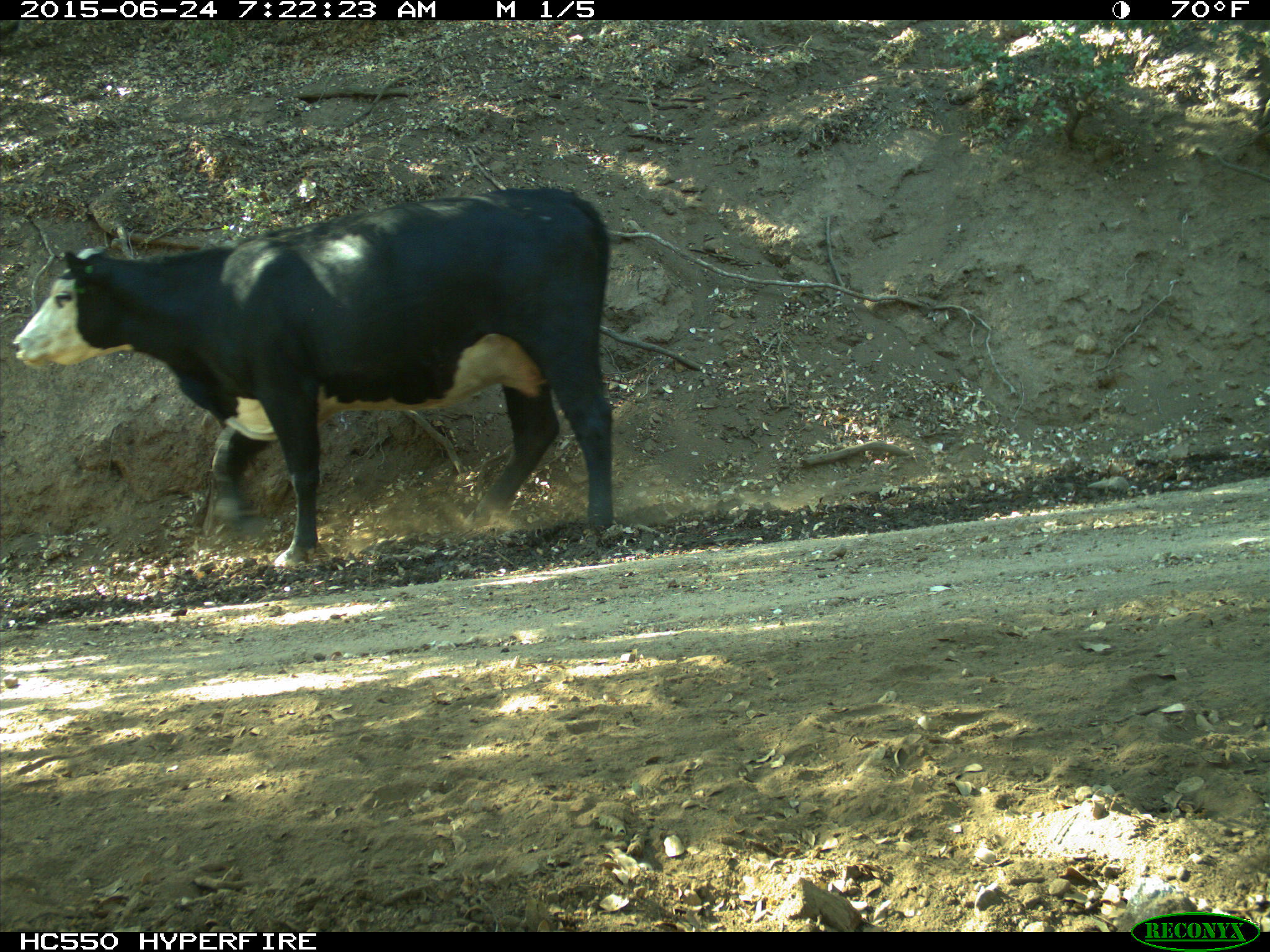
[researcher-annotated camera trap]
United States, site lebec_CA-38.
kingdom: Animalia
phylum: Chordata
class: Mammalia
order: Artiodactyla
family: Bovidae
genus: Bos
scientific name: Bos taurus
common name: domestic cow